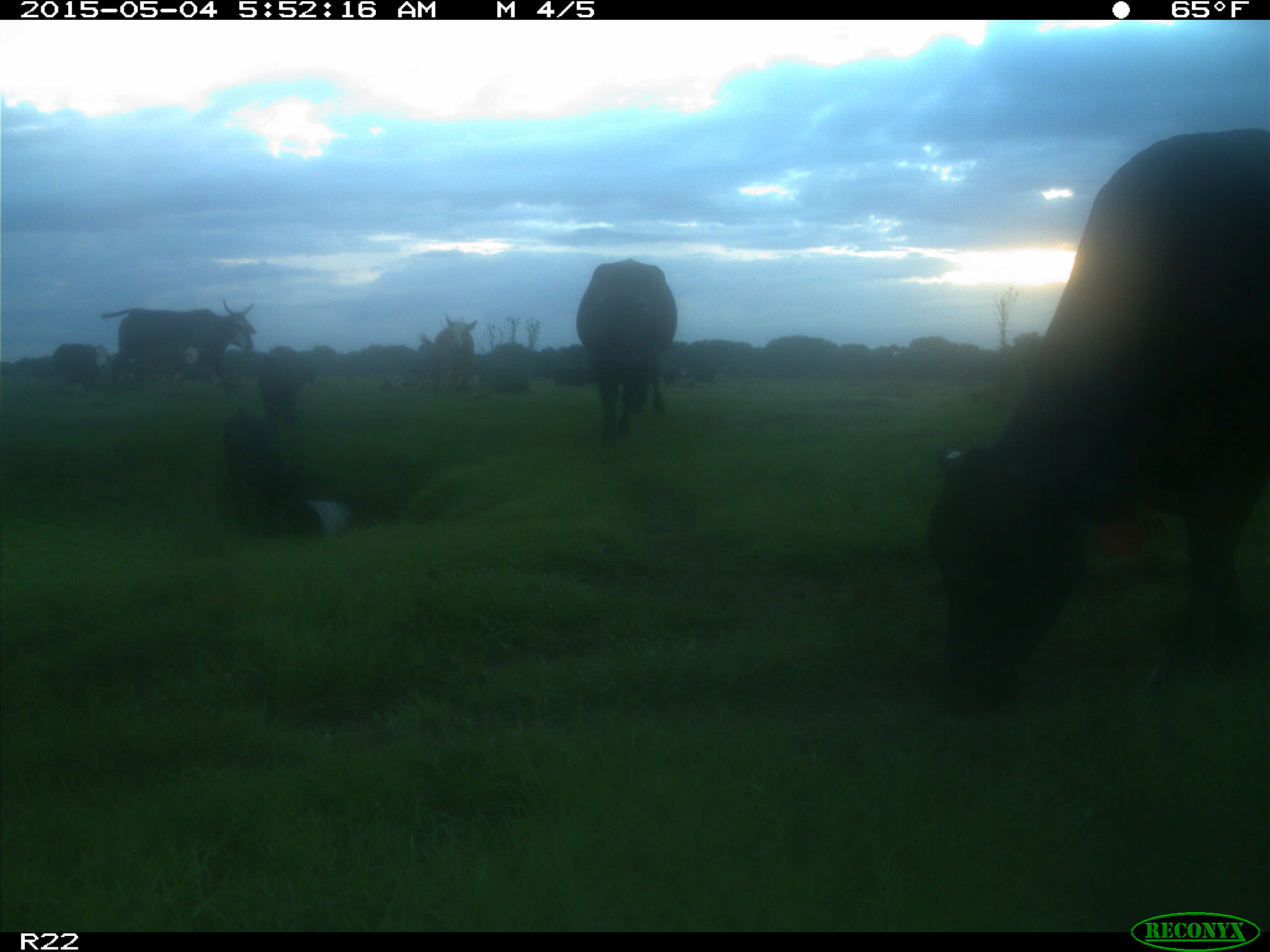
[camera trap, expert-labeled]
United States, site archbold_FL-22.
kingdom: Animalia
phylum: Chordata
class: Mammalia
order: Artiodactyla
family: Bovidae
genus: Bos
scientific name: Bos taurus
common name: domestic cow